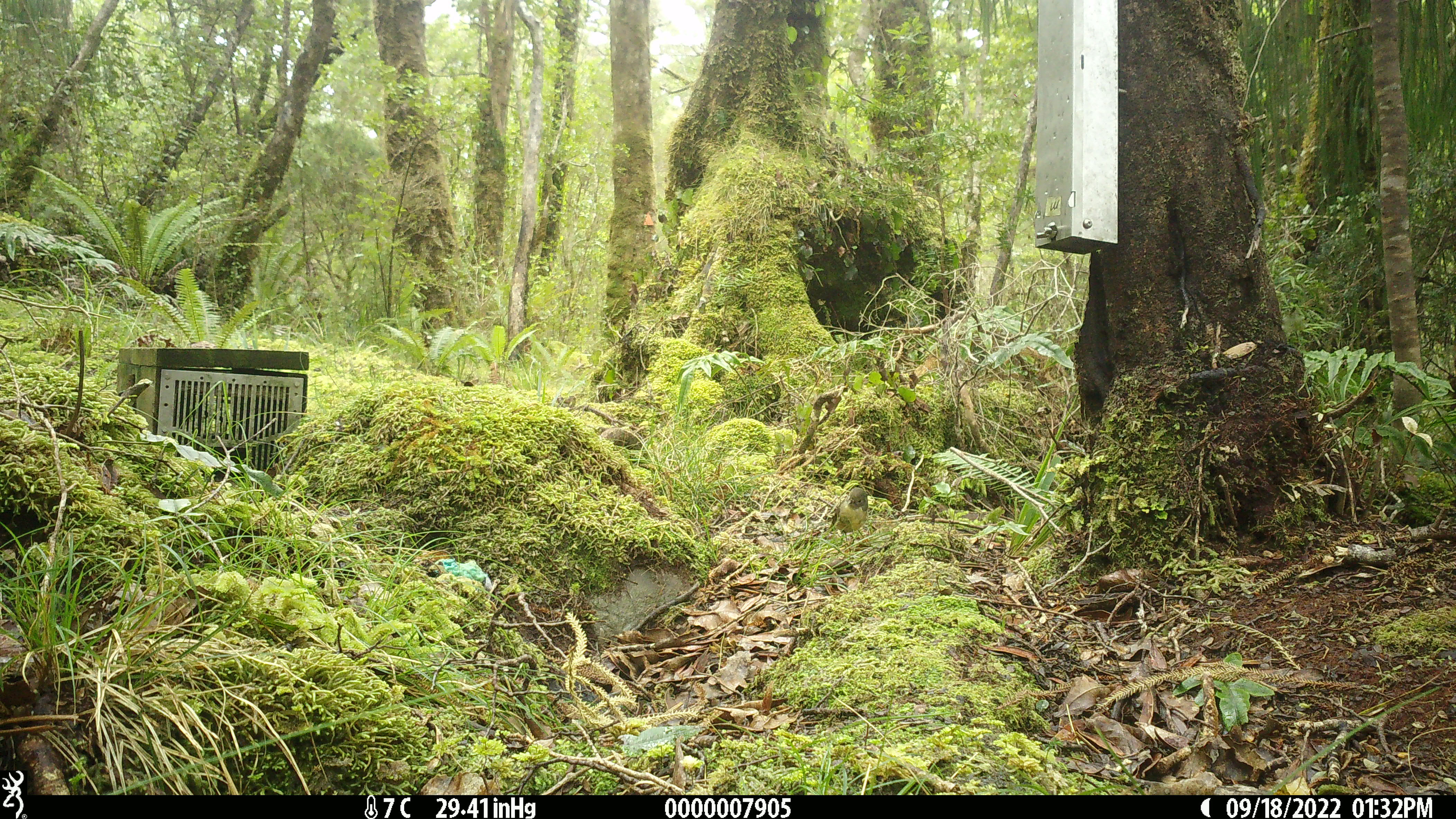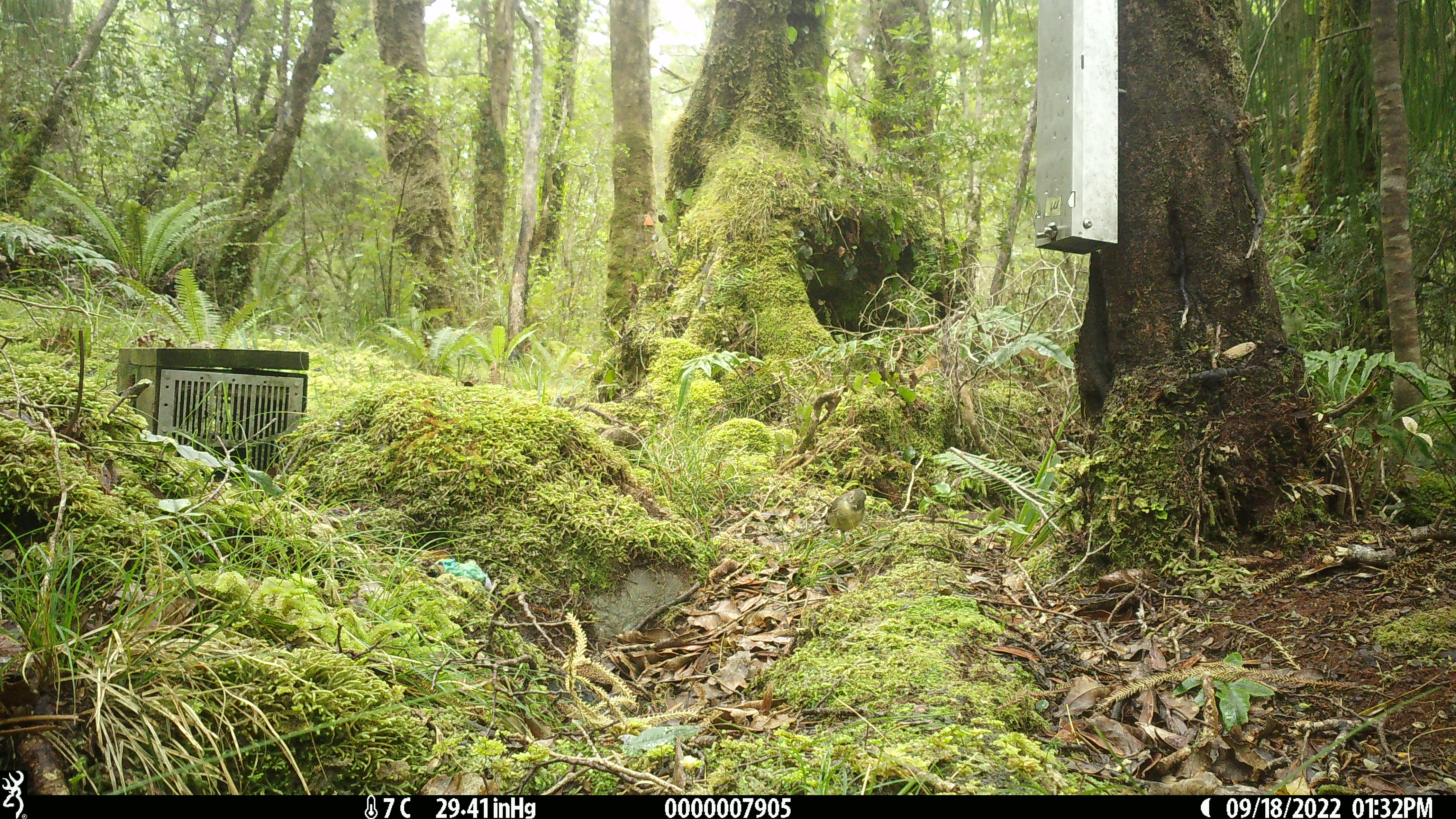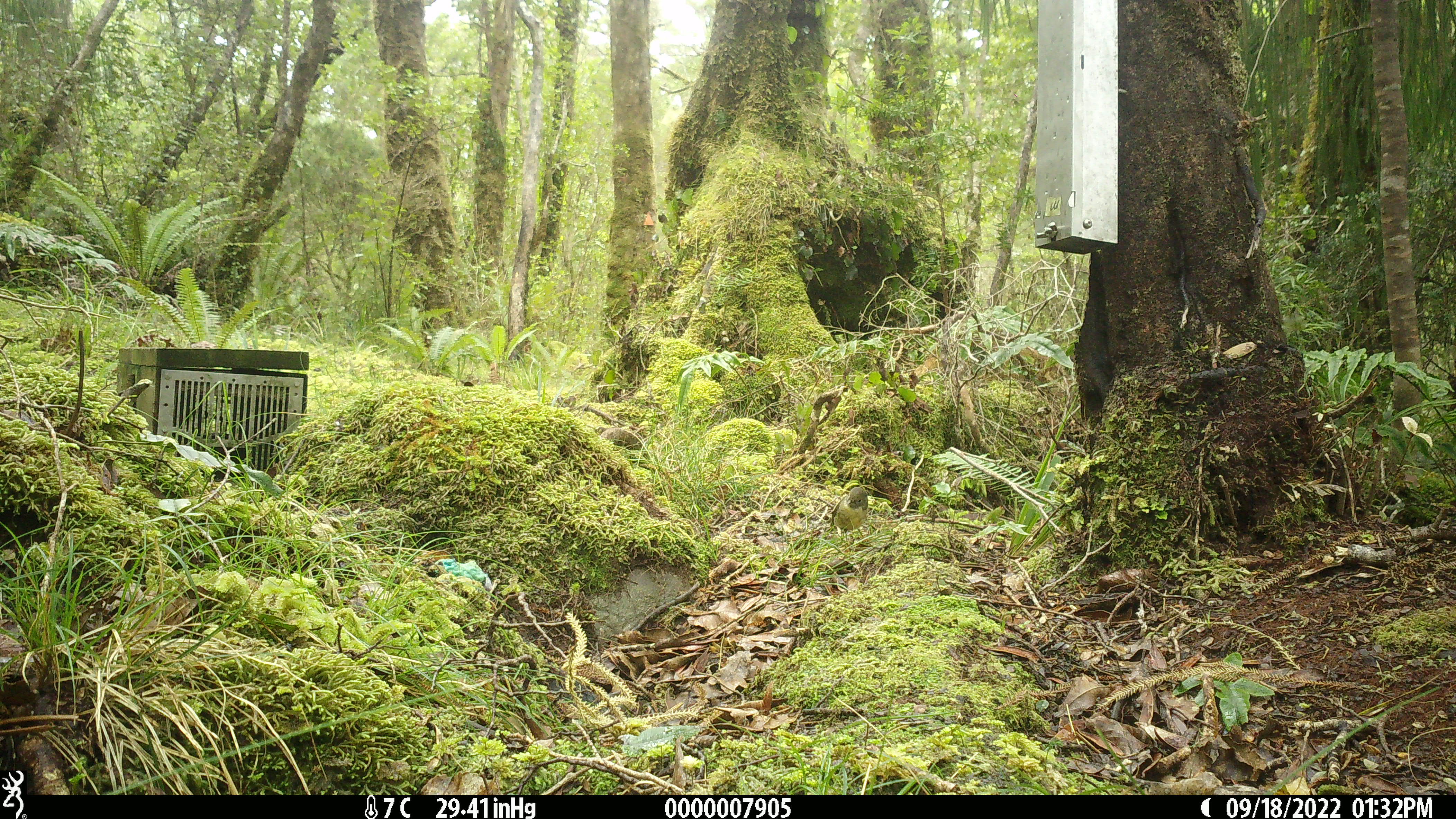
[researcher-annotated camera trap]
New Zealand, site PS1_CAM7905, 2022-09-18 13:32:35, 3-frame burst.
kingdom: Animalia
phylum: Chordata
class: Aves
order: Passeriformes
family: Petroicidae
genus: Petroica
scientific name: Petroica macrocephala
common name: tomtit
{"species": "tomtit (Petroica macrocephala)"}